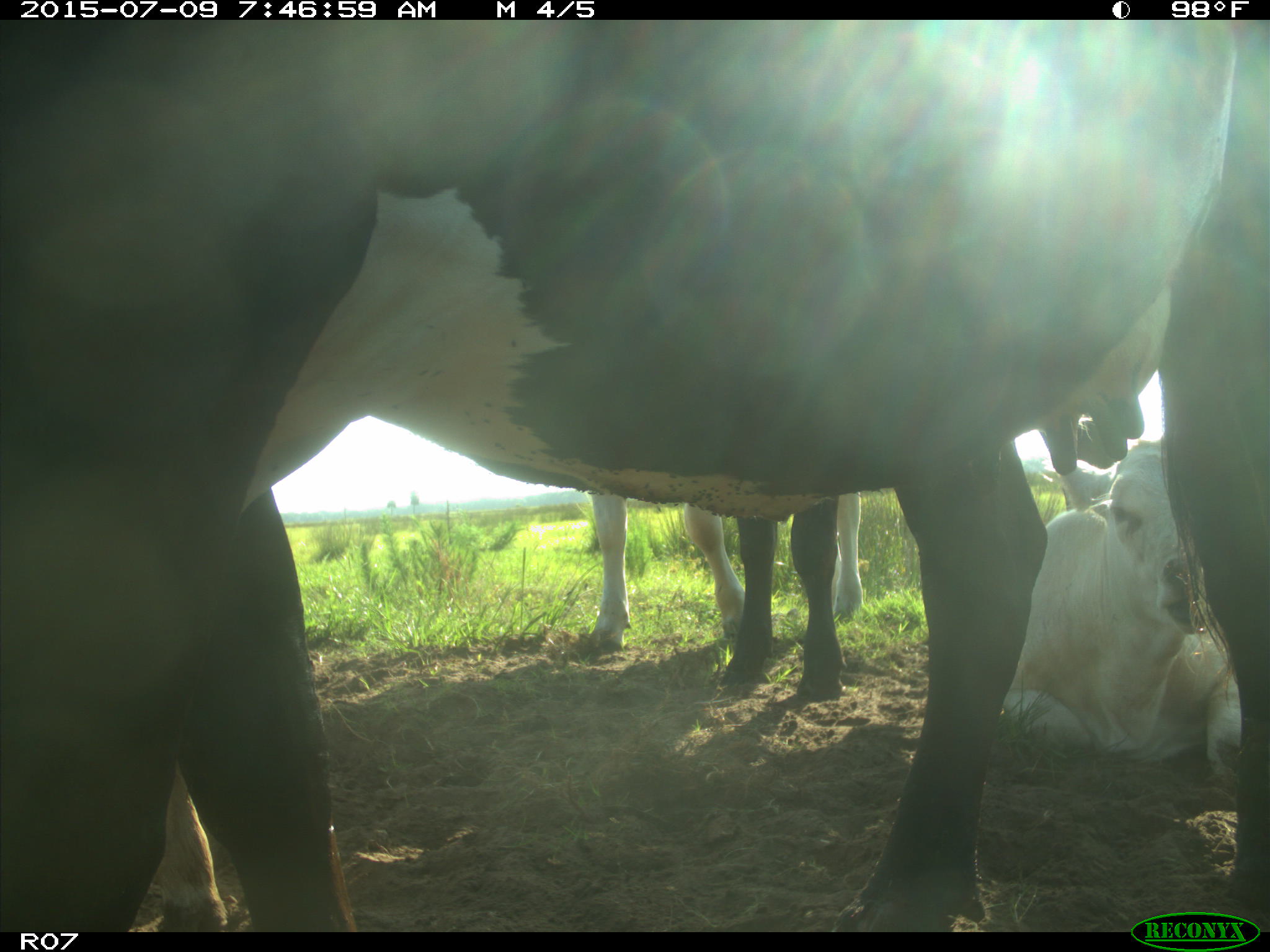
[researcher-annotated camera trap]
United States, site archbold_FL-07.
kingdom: Animalia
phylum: Chordata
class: Mammalia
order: Artiodactyla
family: Bovidae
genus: Bos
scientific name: Bos taurus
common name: domestic cow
Bos taurus (domestic cow).